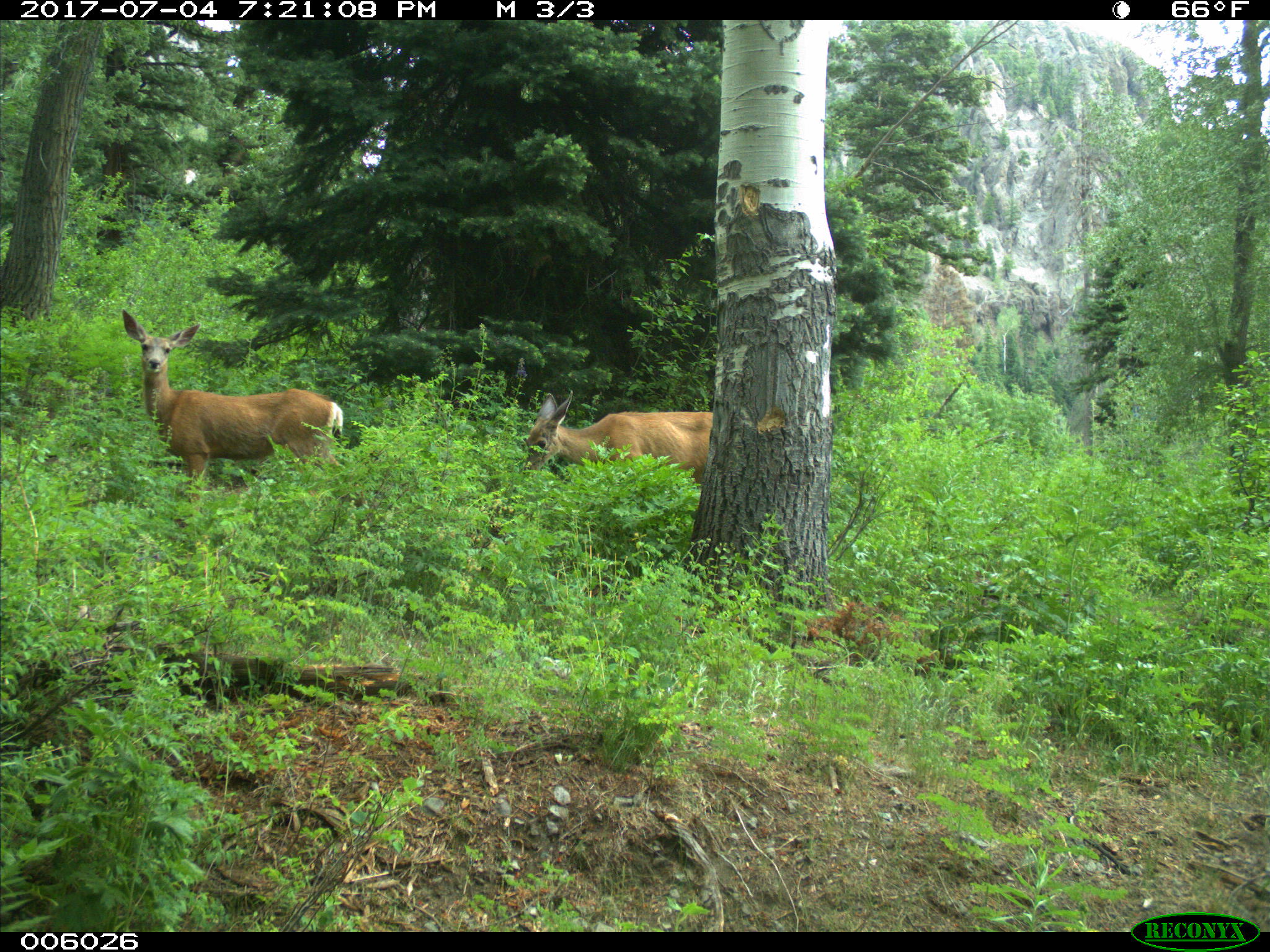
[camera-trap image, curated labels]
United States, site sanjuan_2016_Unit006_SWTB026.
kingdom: Animalia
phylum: Chordata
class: Mammalia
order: Artiodactyla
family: Cervidae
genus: Odocoileus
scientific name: Odocoileus hemionus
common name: mule deer